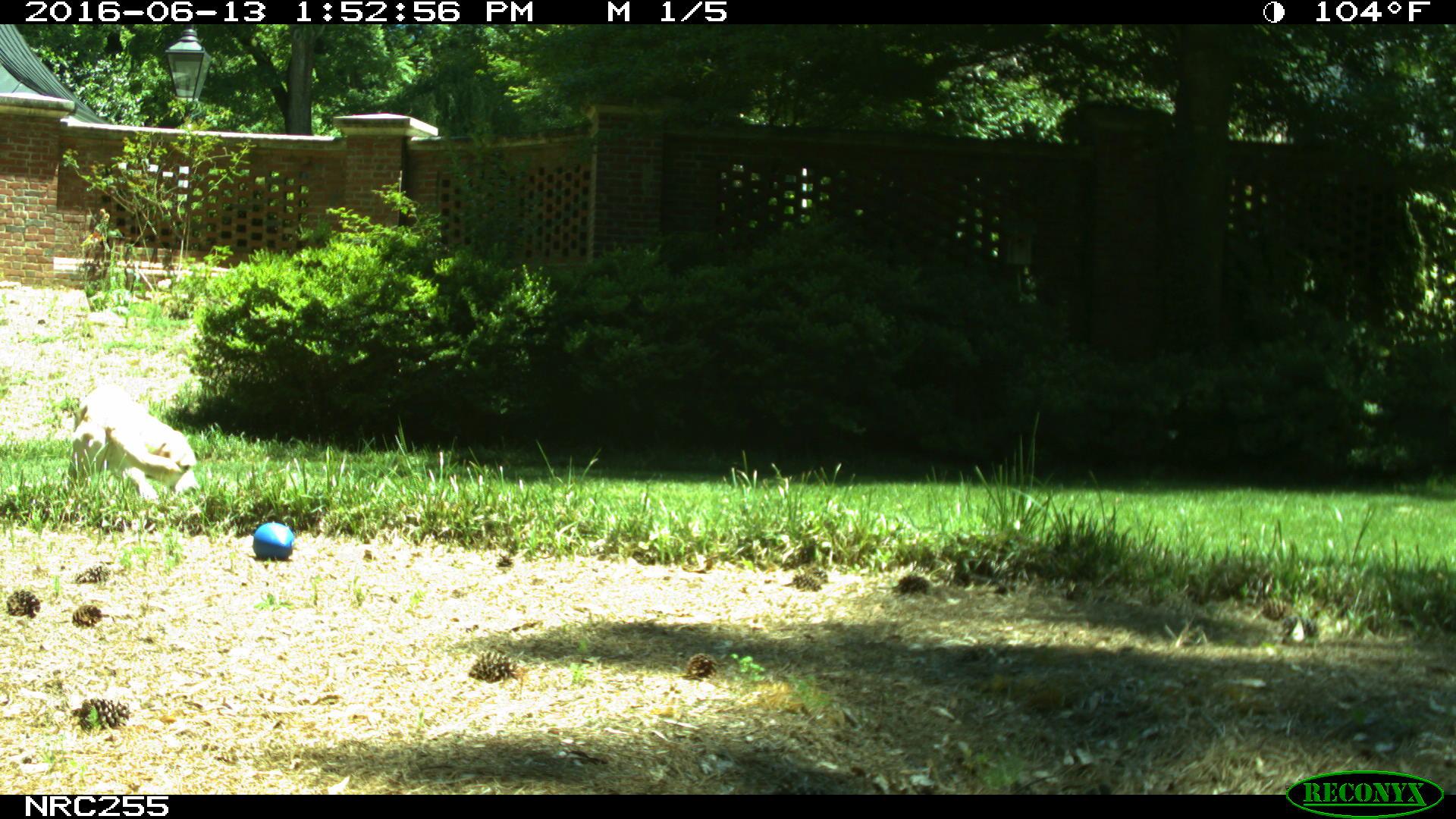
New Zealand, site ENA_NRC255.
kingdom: Animalia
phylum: Chordata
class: Mammalia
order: Carnivora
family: Canidae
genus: Canis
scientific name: Canis familiaris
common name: domestic dog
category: dog